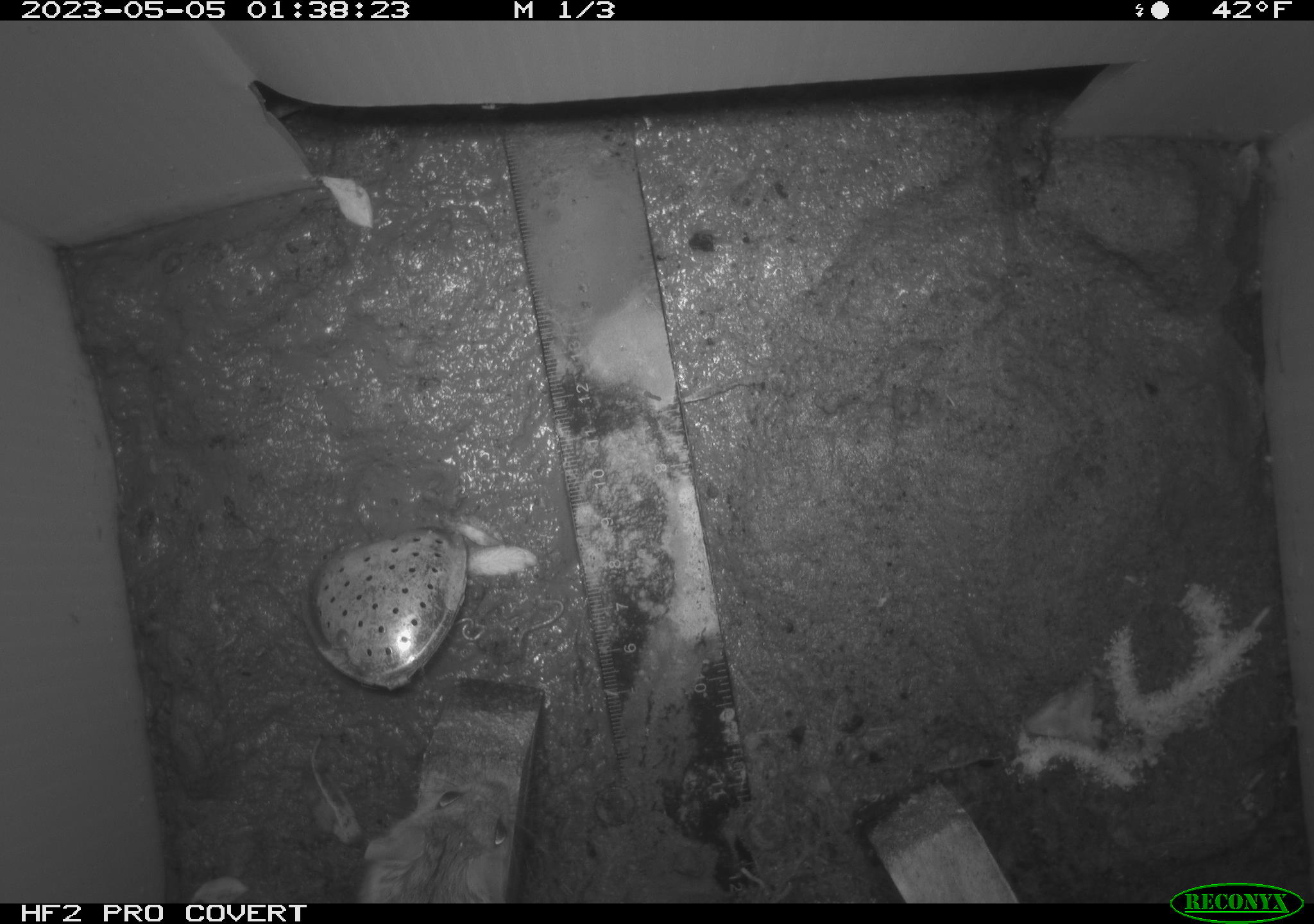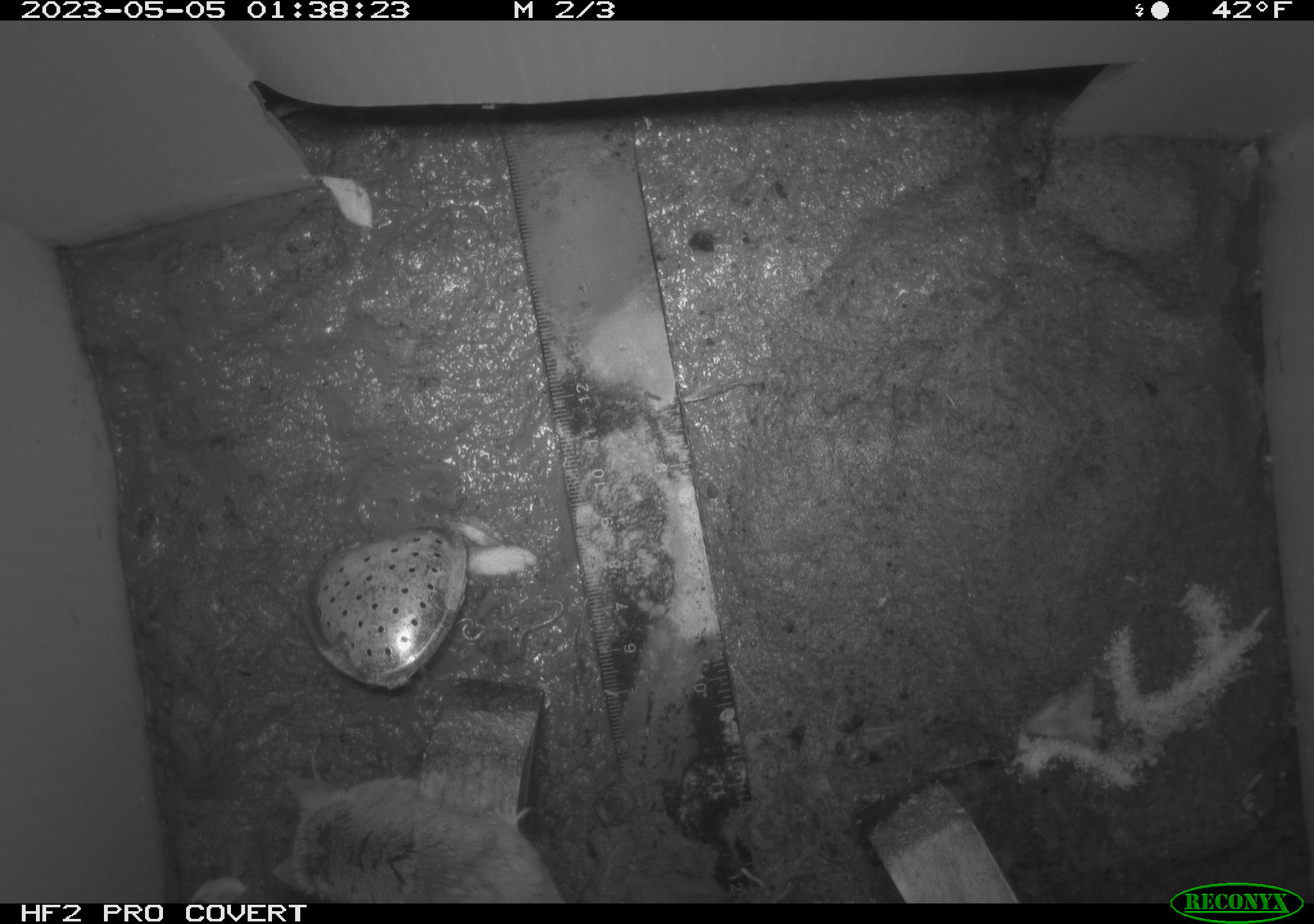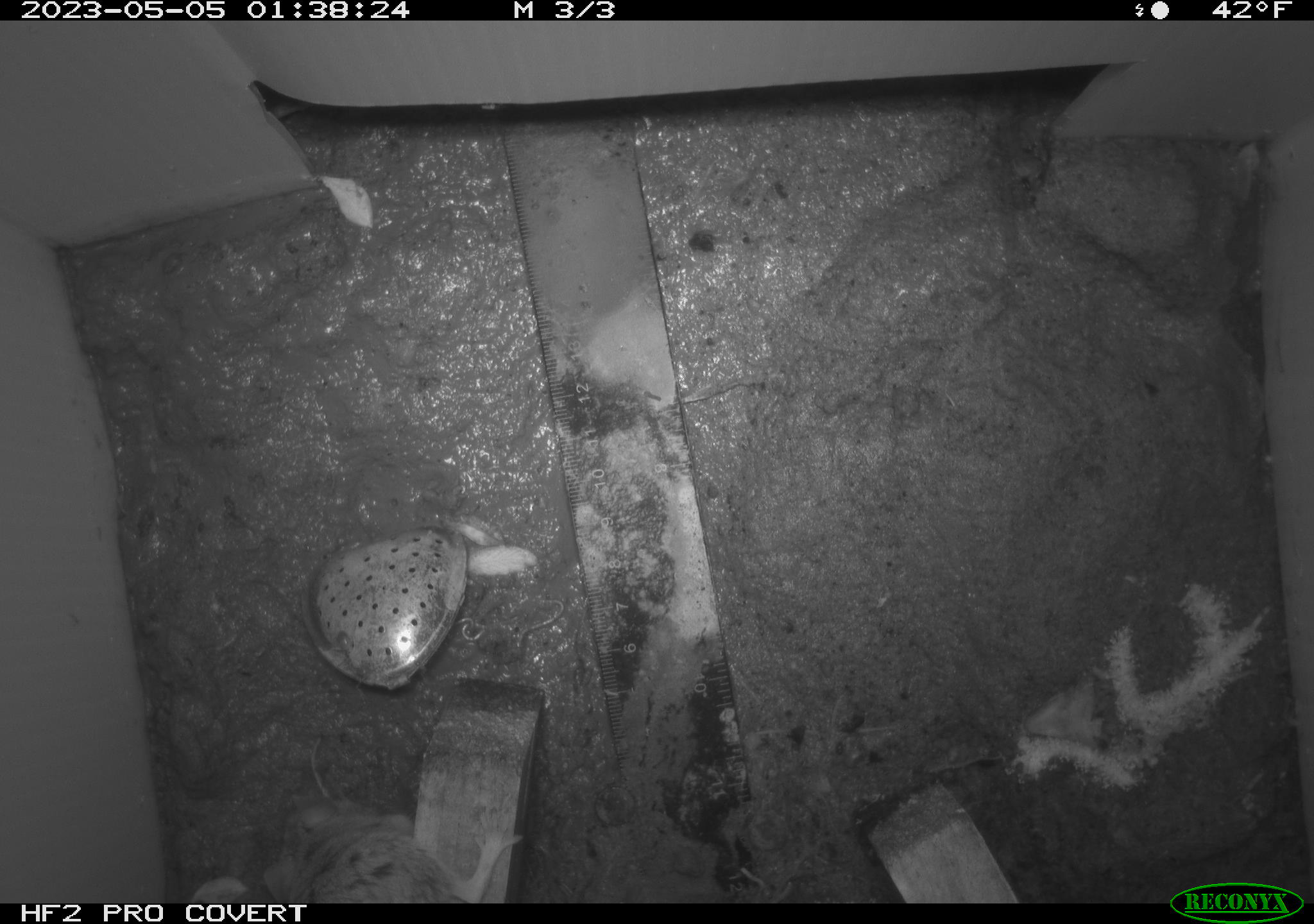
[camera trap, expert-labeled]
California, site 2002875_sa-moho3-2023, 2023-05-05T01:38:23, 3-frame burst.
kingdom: Animalia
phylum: Chordata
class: Mammalia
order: Rodentia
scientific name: Rodentia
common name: mouse species